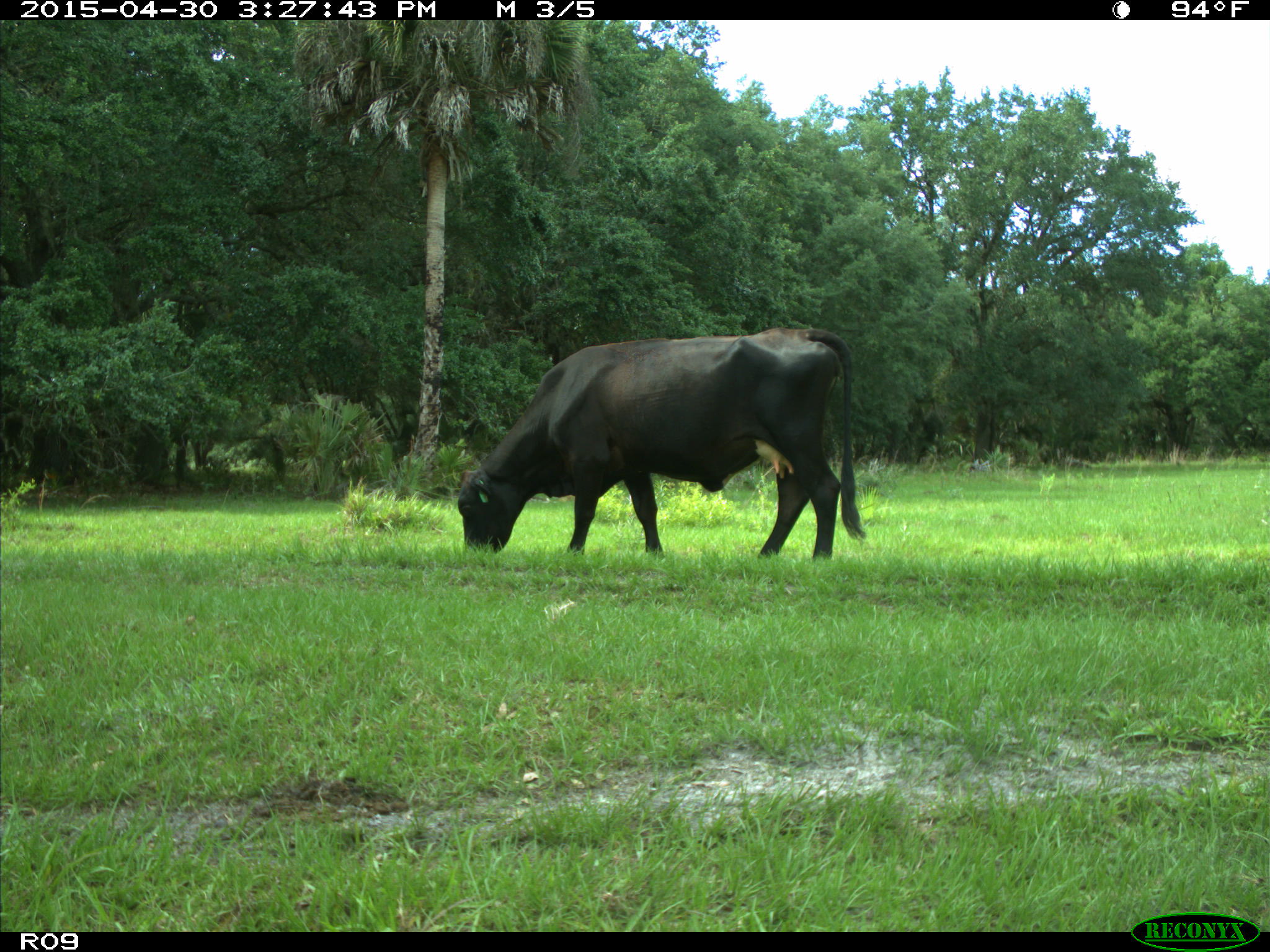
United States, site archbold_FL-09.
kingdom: Animalia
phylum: Chordata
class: Mammalia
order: Artiodactyla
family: Bovidae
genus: Bos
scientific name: Bos taurus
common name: domestic cow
Bos taurus (domestic cow).